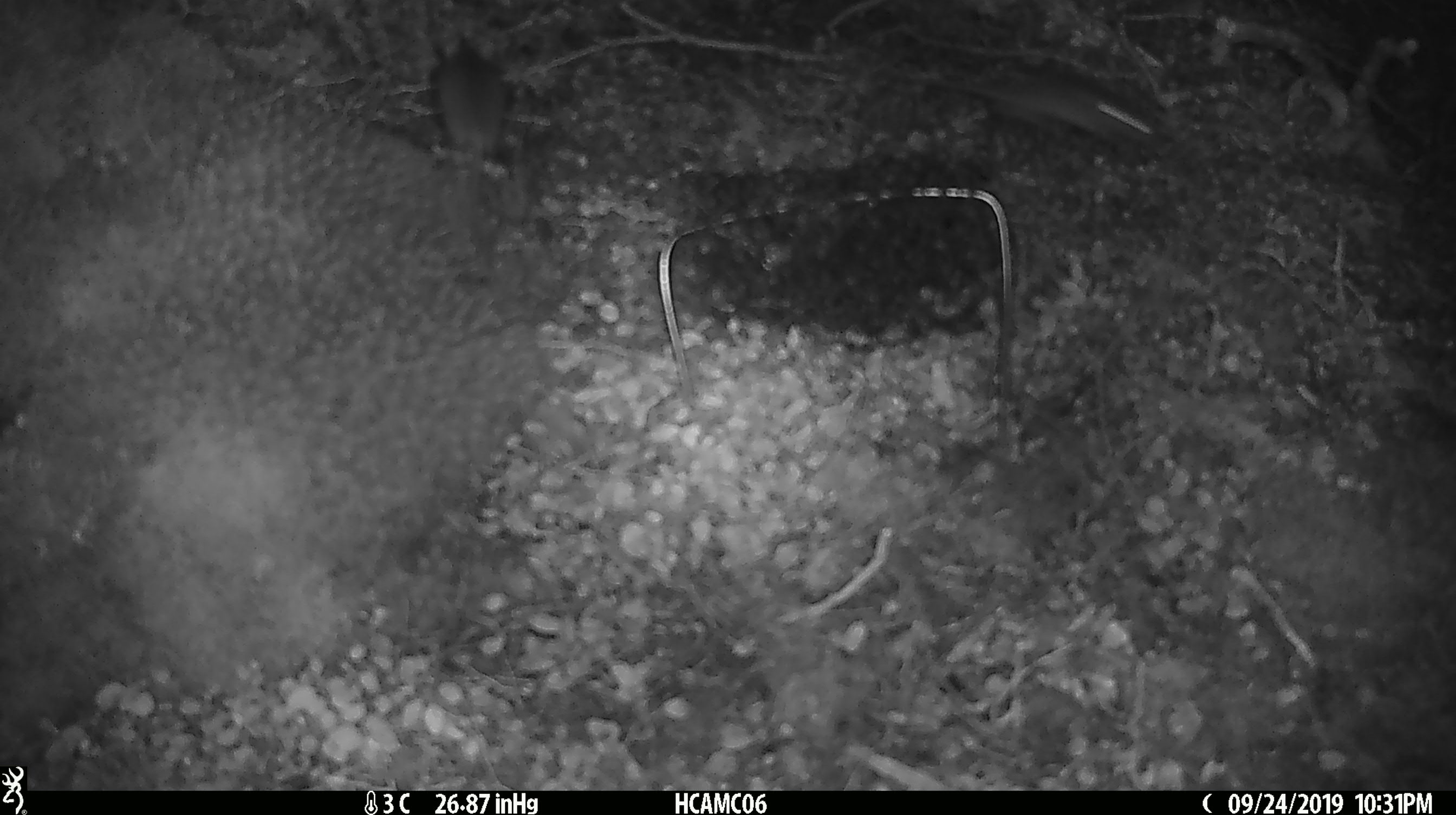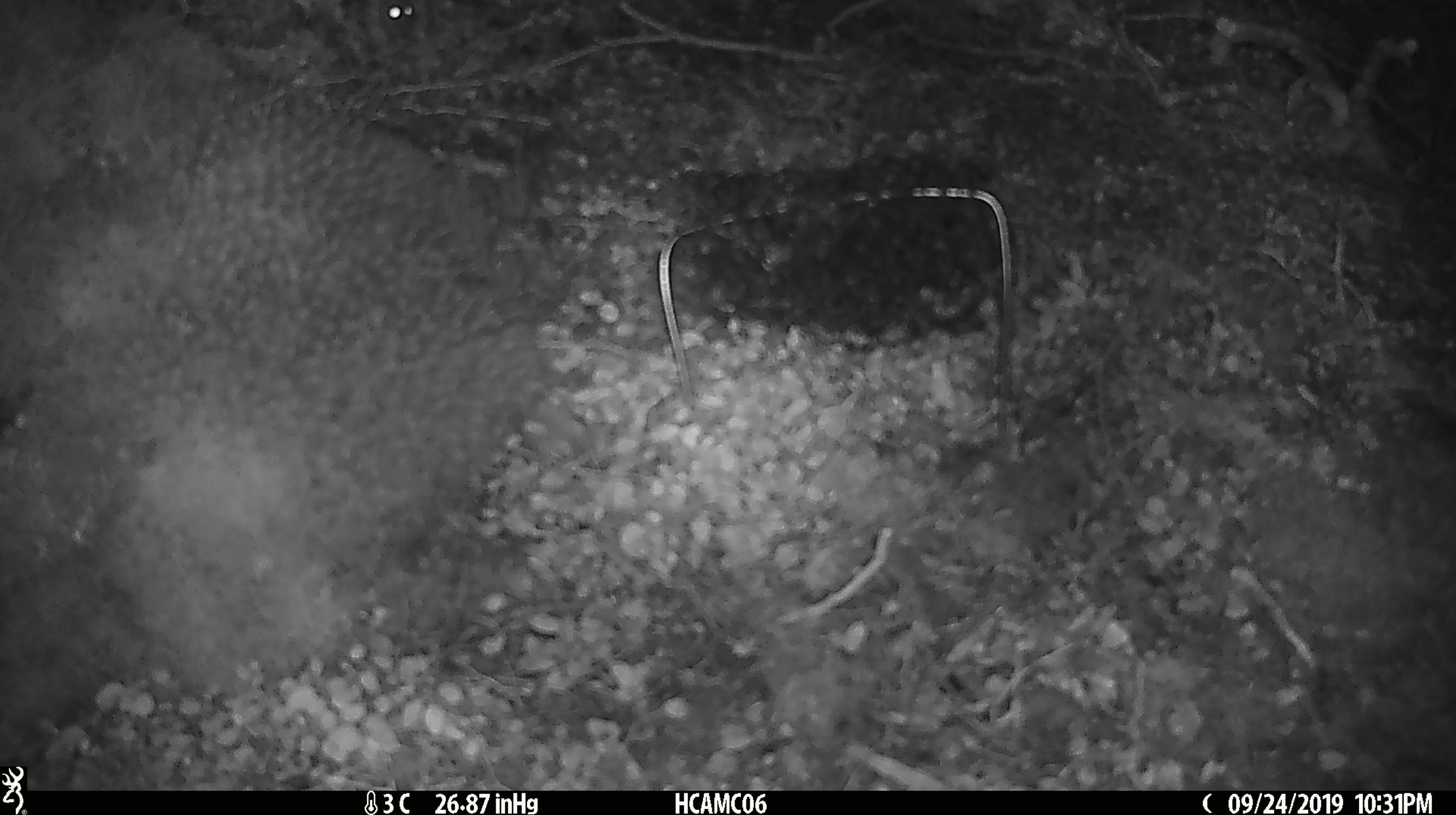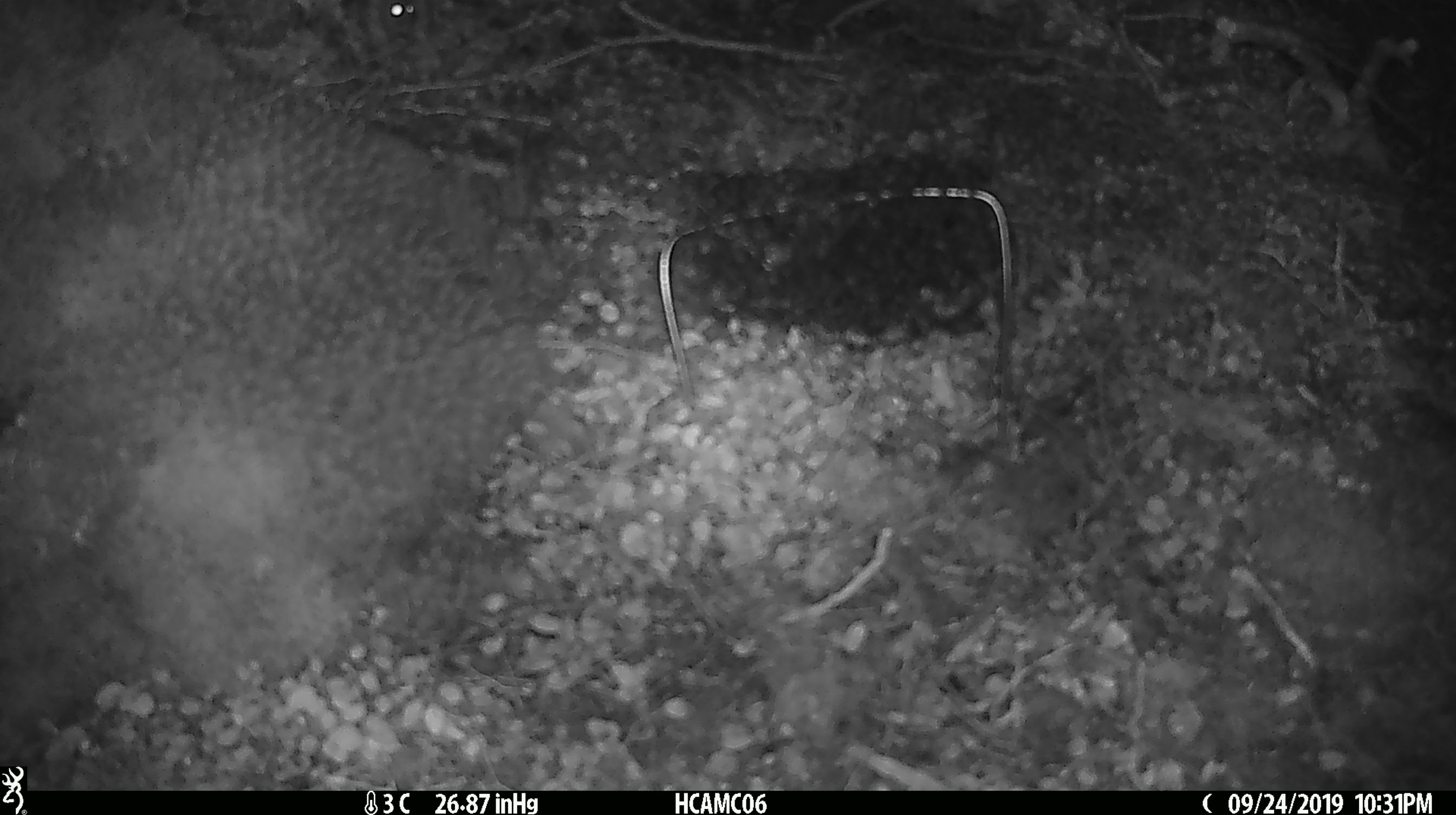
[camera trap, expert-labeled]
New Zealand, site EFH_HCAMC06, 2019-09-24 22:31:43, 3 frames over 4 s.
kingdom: Animalia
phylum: Chordata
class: Mammalia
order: Rodentia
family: Muridae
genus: Mus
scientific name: Mus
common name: mouse